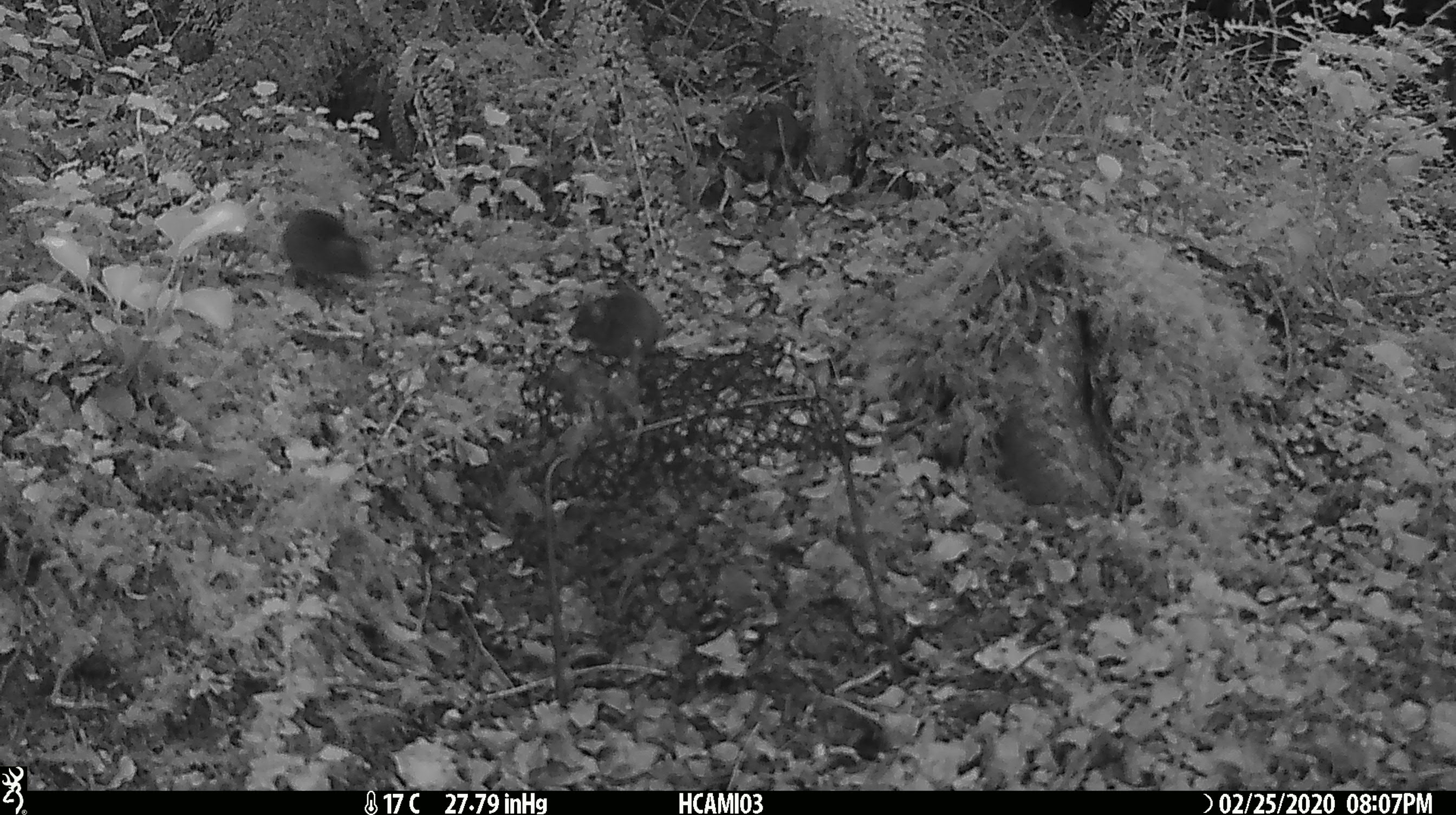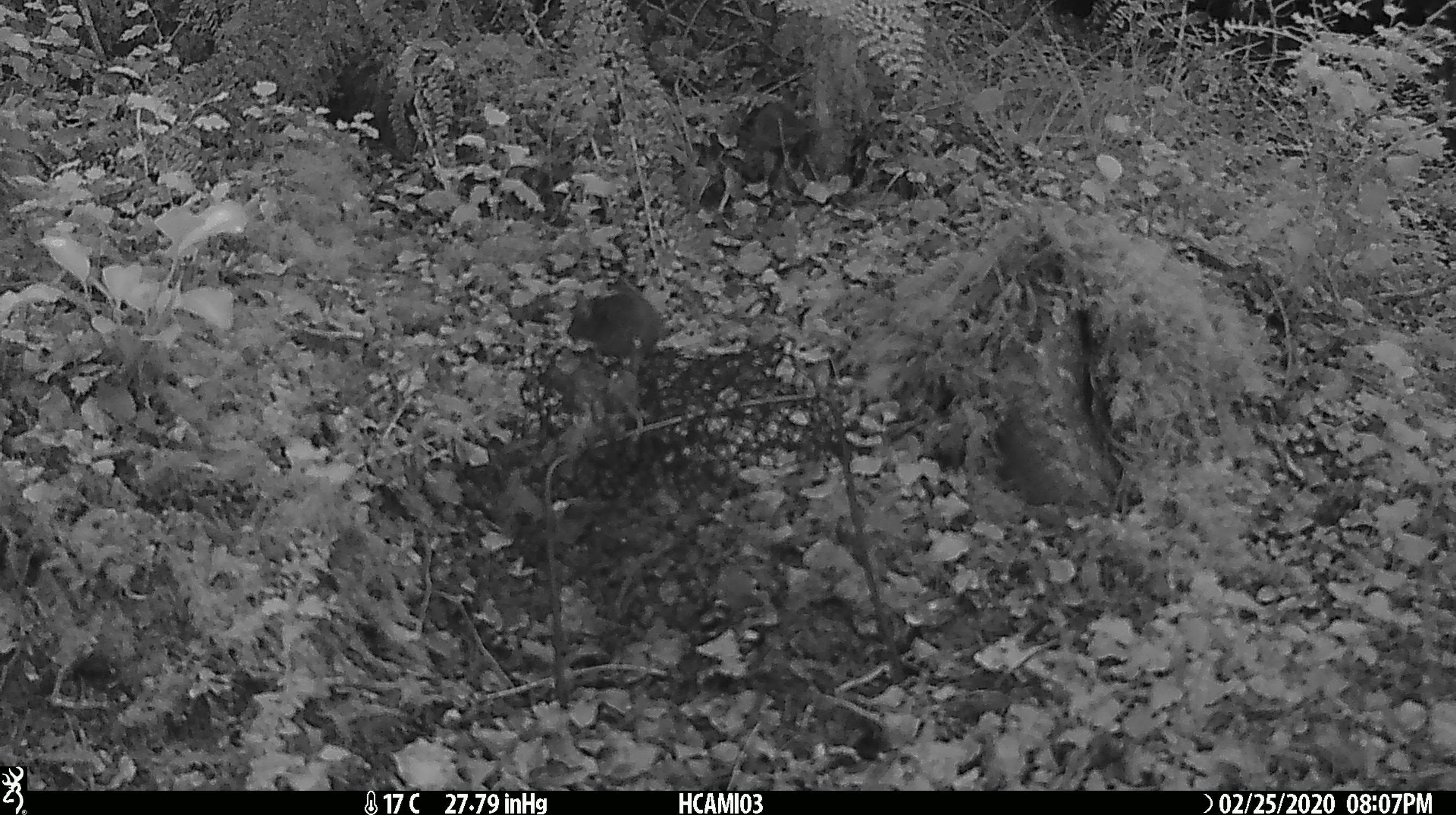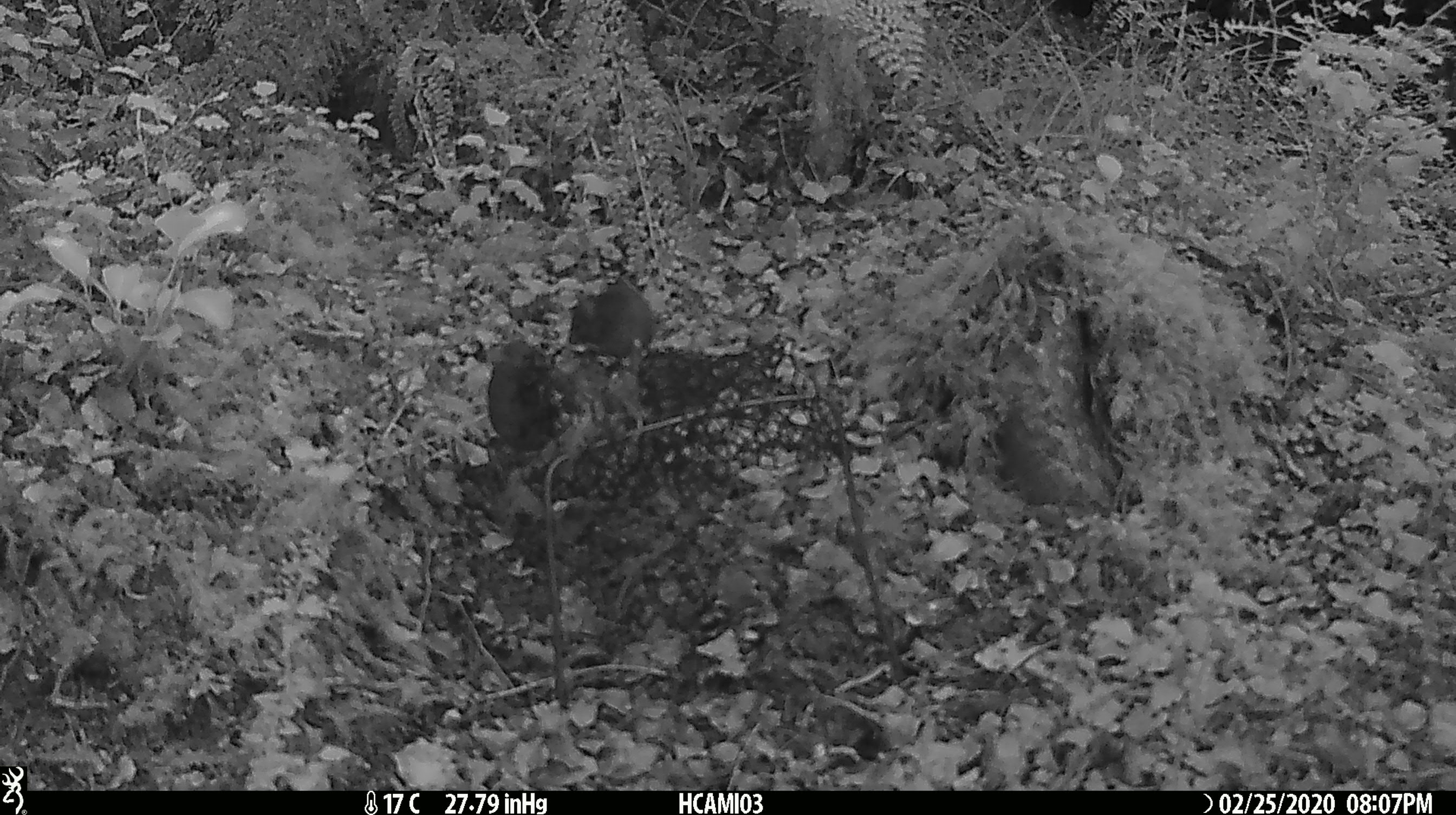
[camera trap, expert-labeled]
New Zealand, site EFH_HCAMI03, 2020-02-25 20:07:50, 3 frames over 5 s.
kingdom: Animalia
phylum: Chordata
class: Mammalia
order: Rodentia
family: Muridae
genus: Mus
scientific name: Mus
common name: mouse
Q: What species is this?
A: Mouse (Mus).